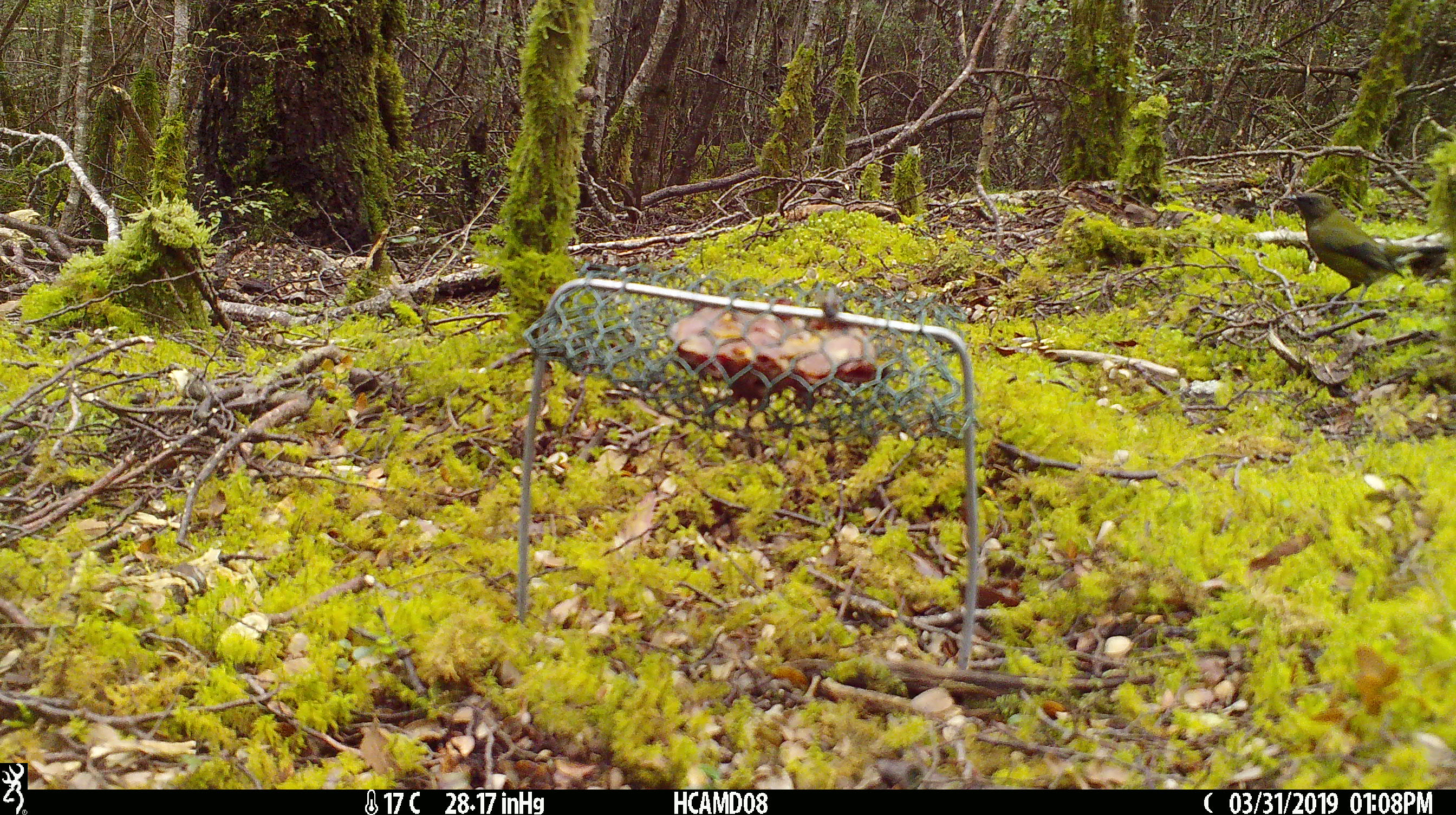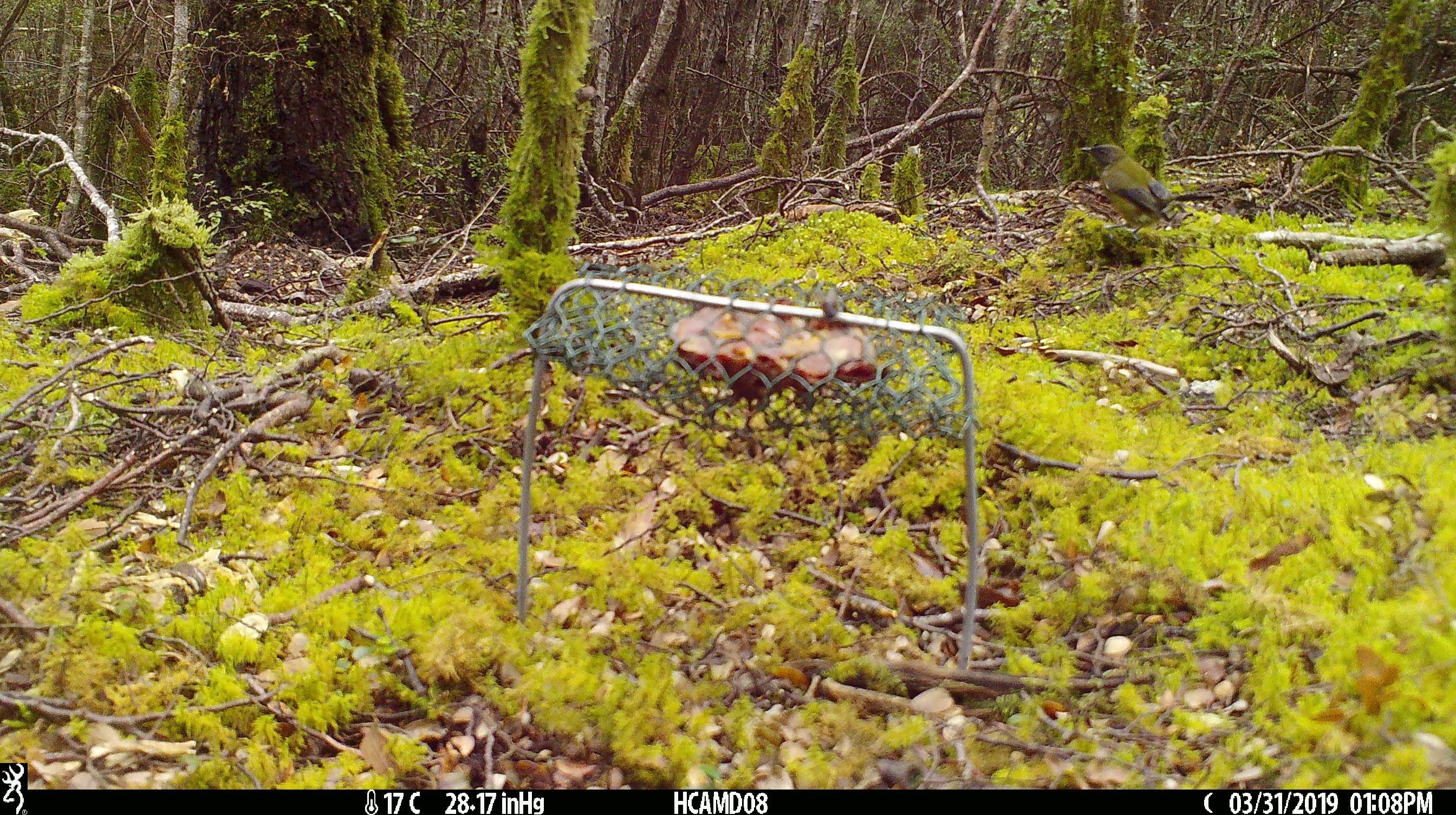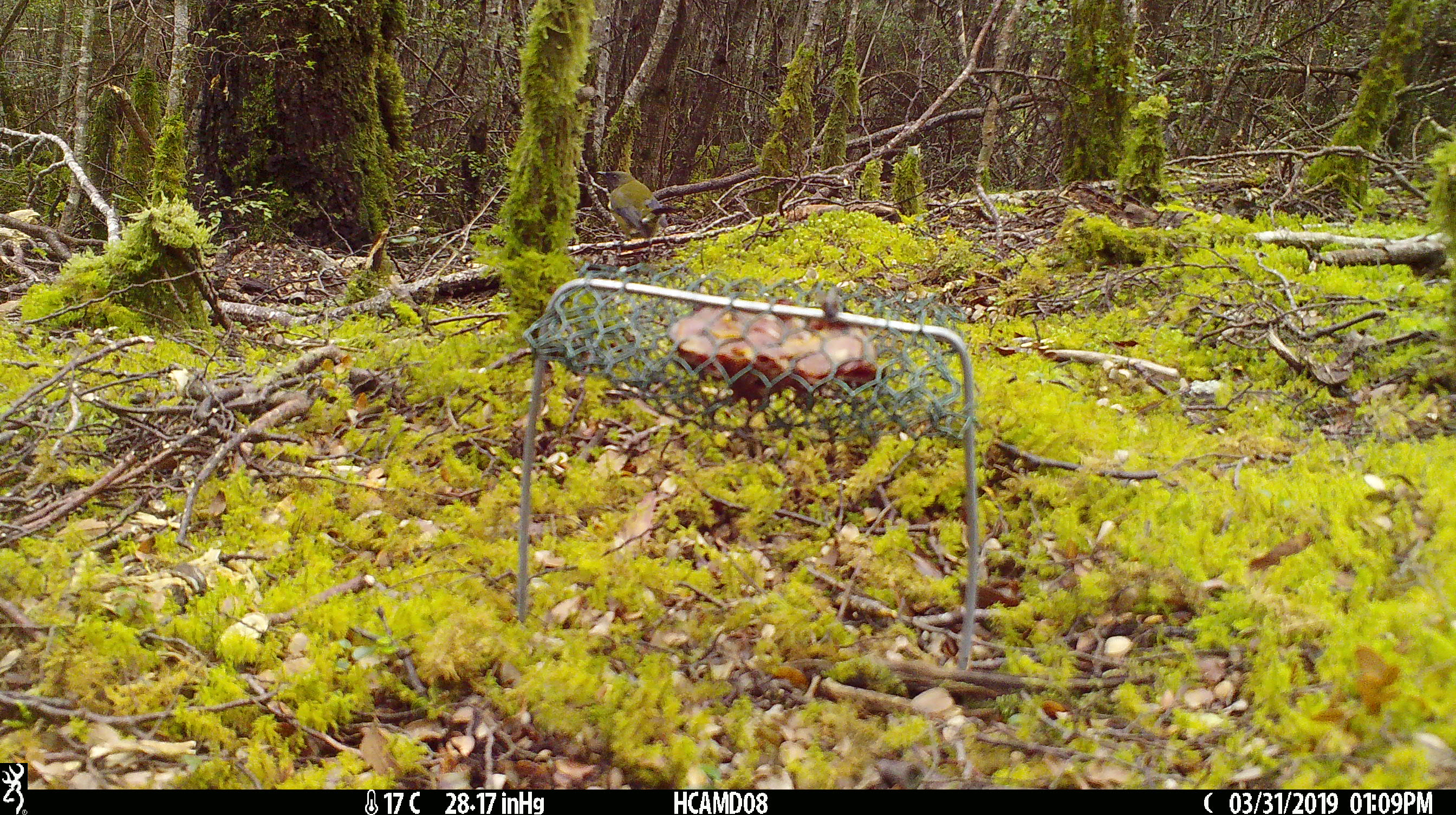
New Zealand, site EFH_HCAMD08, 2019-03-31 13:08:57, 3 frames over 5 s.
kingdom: Animalia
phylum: Chordata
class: Aves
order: Passeriformes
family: Meliphagidae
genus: Anthornis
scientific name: Anthornis melanura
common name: new zealand bellbird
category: bellbird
Bellbird (new zealand bellbird) (Anthornis melanura).